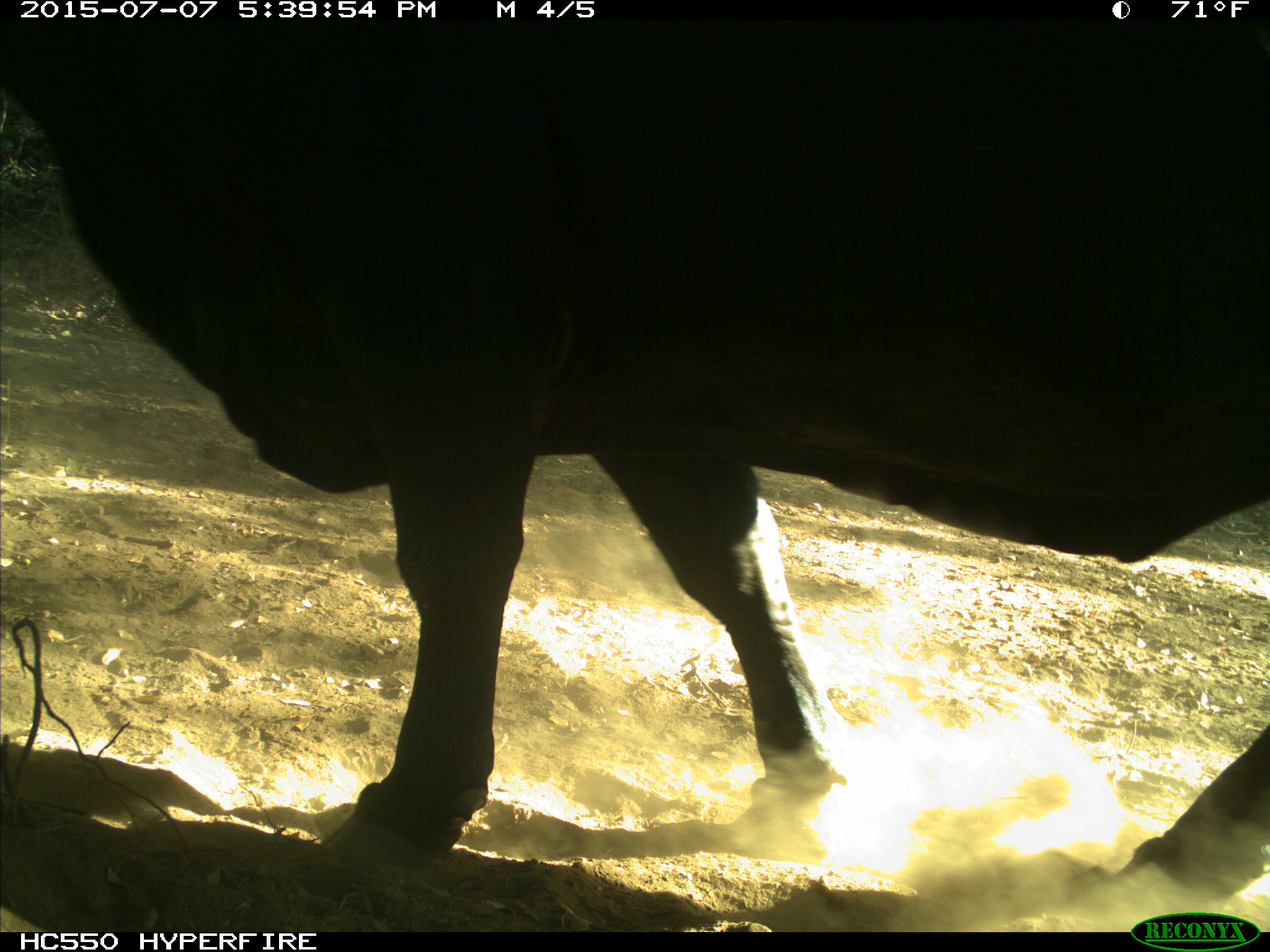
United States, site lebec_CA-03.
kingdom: Animalia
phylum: Chordata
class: Mammalia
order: Artiodactyla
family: Bovidae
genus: Bos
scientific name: Bos taurus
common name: domestic cow